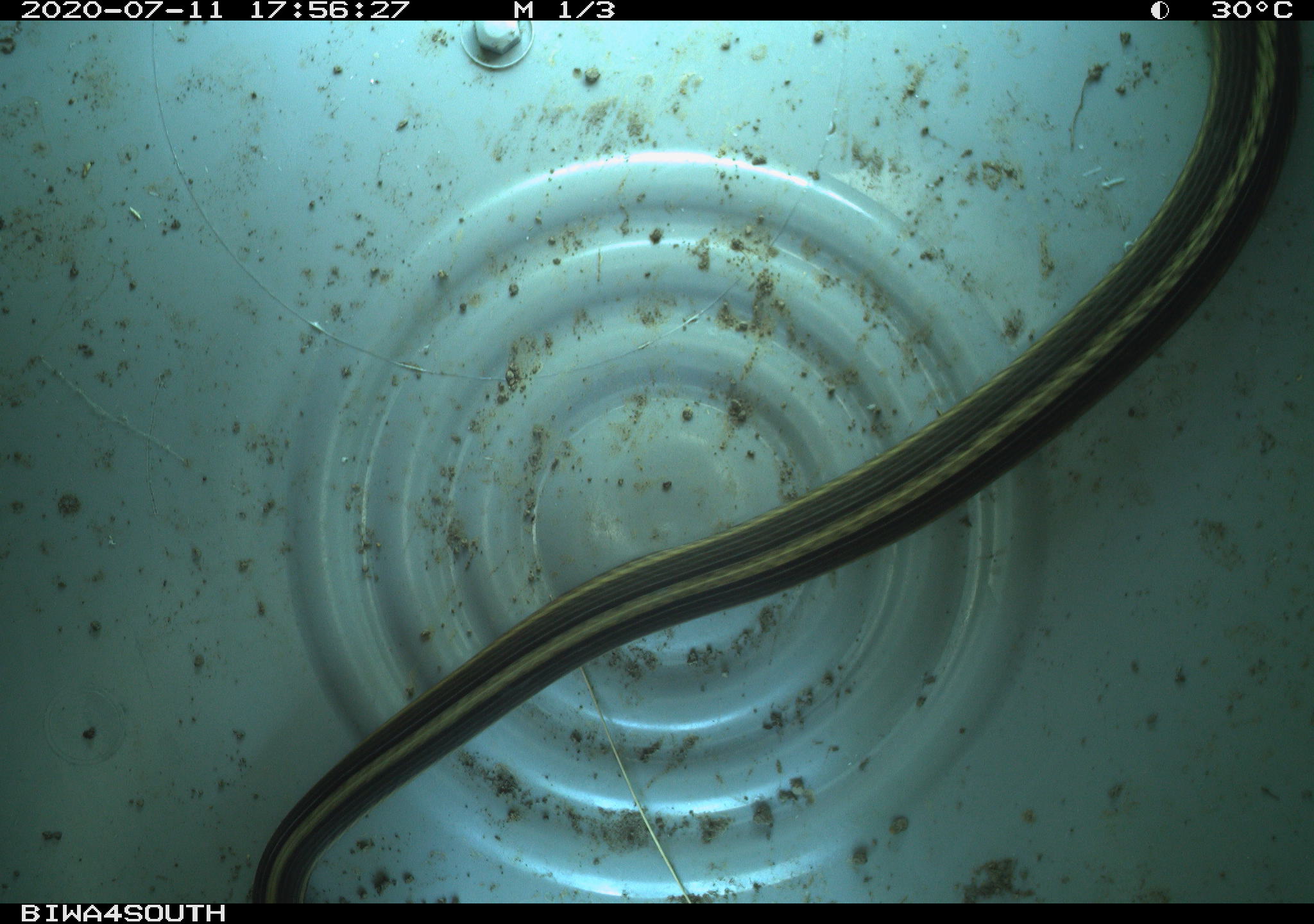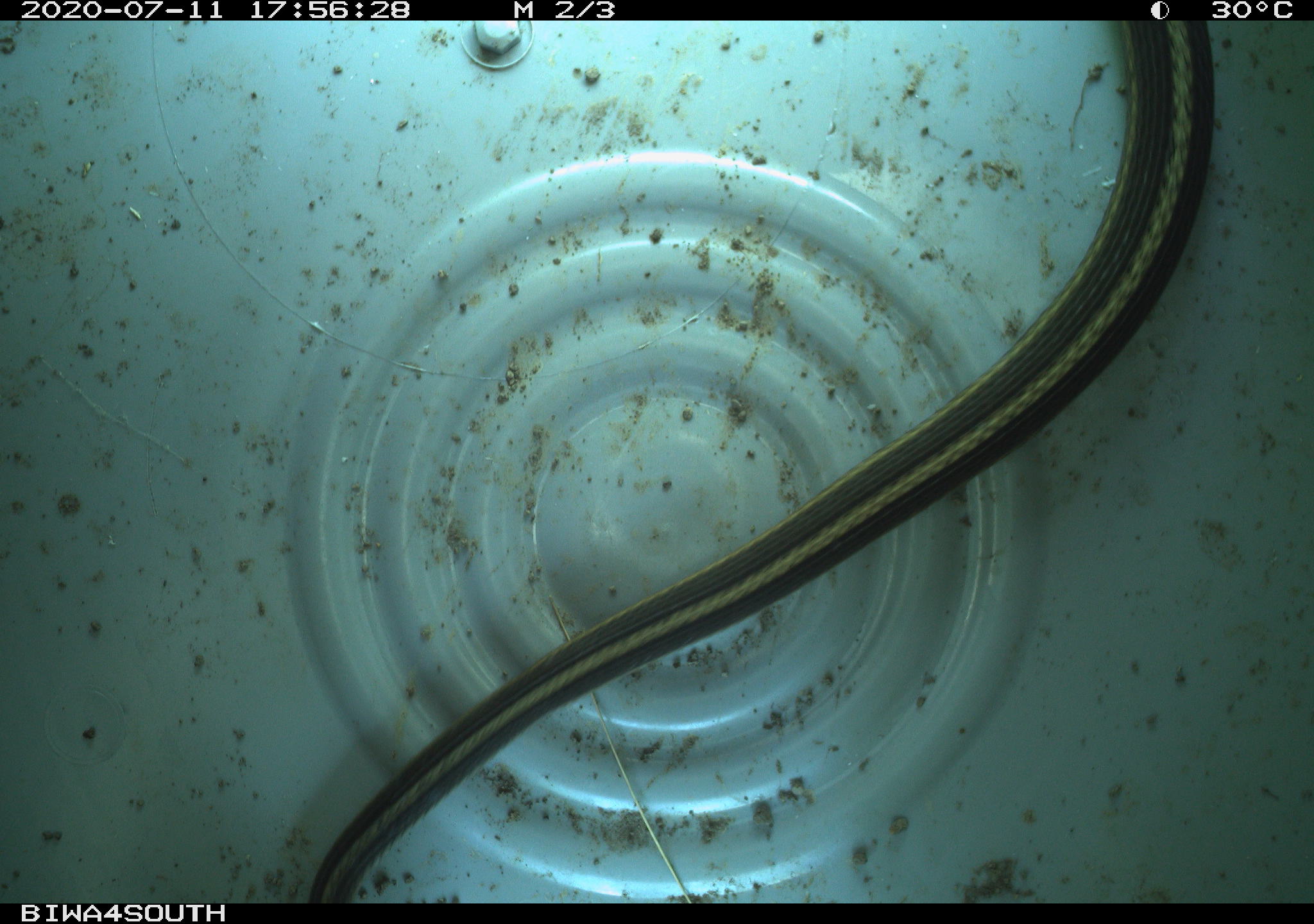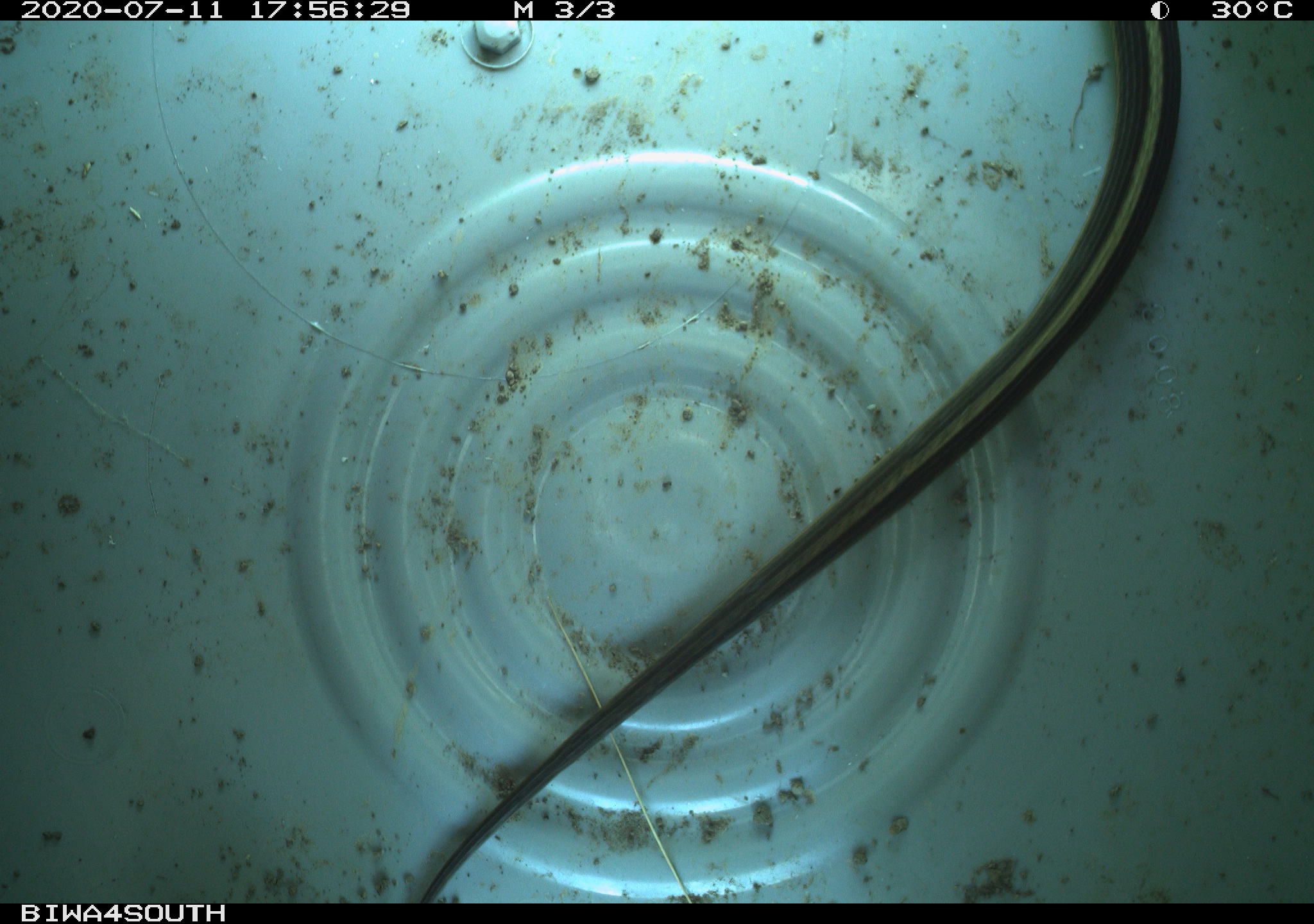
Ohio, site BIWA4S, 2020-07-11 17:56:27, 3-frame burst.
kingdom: Animalia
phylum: Chordata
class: Reptilia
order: Squamata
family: Colubridae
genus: Thamnophis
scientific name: Thamnophis sirtalis sirtalis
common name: eastern gartersnake